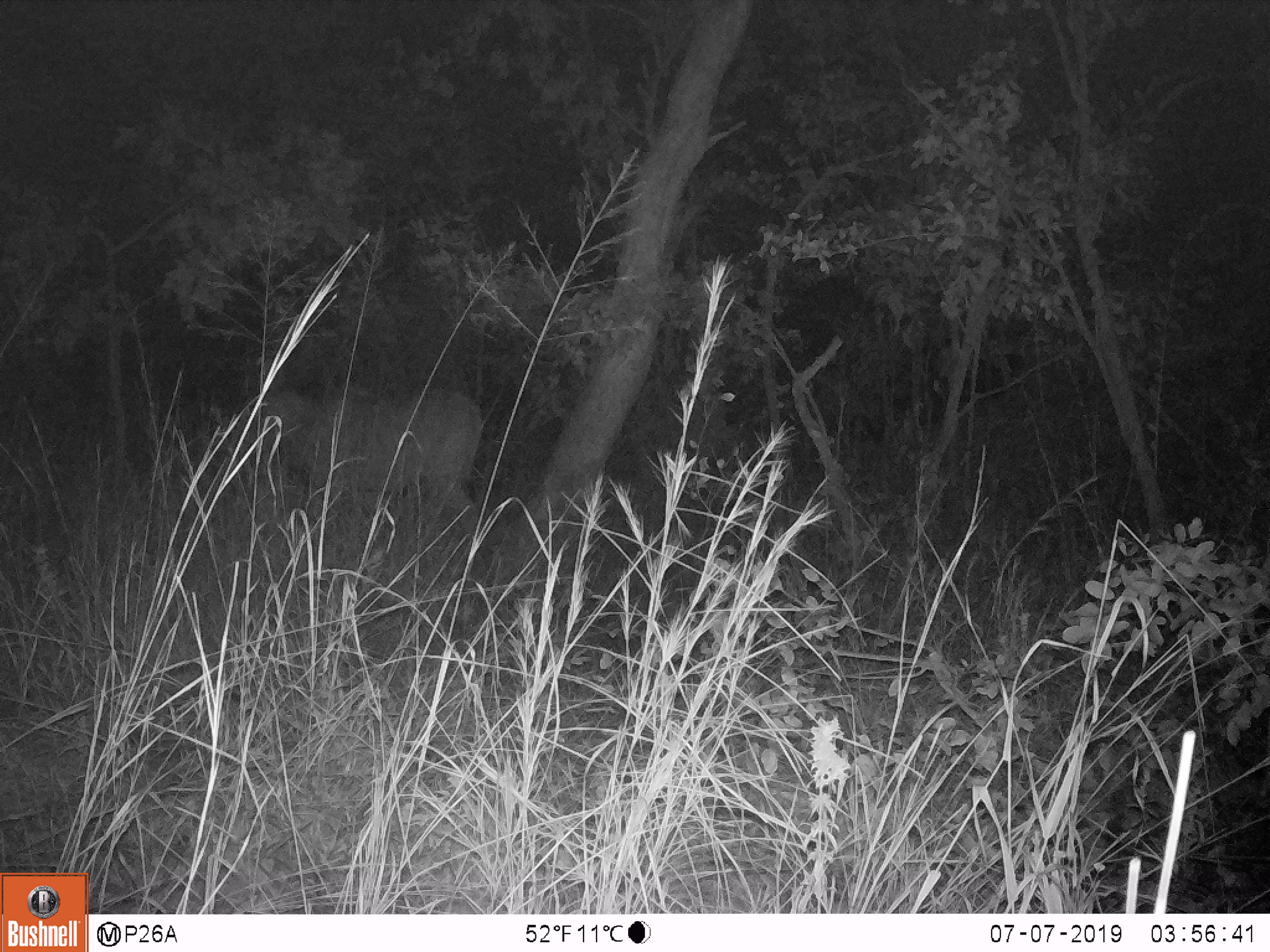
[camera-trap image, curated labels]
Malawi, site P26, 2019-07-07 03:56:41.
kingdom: Animalia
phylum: Chordata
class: Mammalia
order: Artiodactyla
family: Bovidae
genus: Tragelaphus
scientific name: Tragelaphus strepsiceros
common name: greater kudu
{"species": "greater kudu (Tragelaphus strepsiceros)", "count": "1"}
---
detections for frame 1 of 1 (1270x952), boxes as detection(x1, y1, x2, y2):
greater kudu: detection(196, 345, 482, 560)